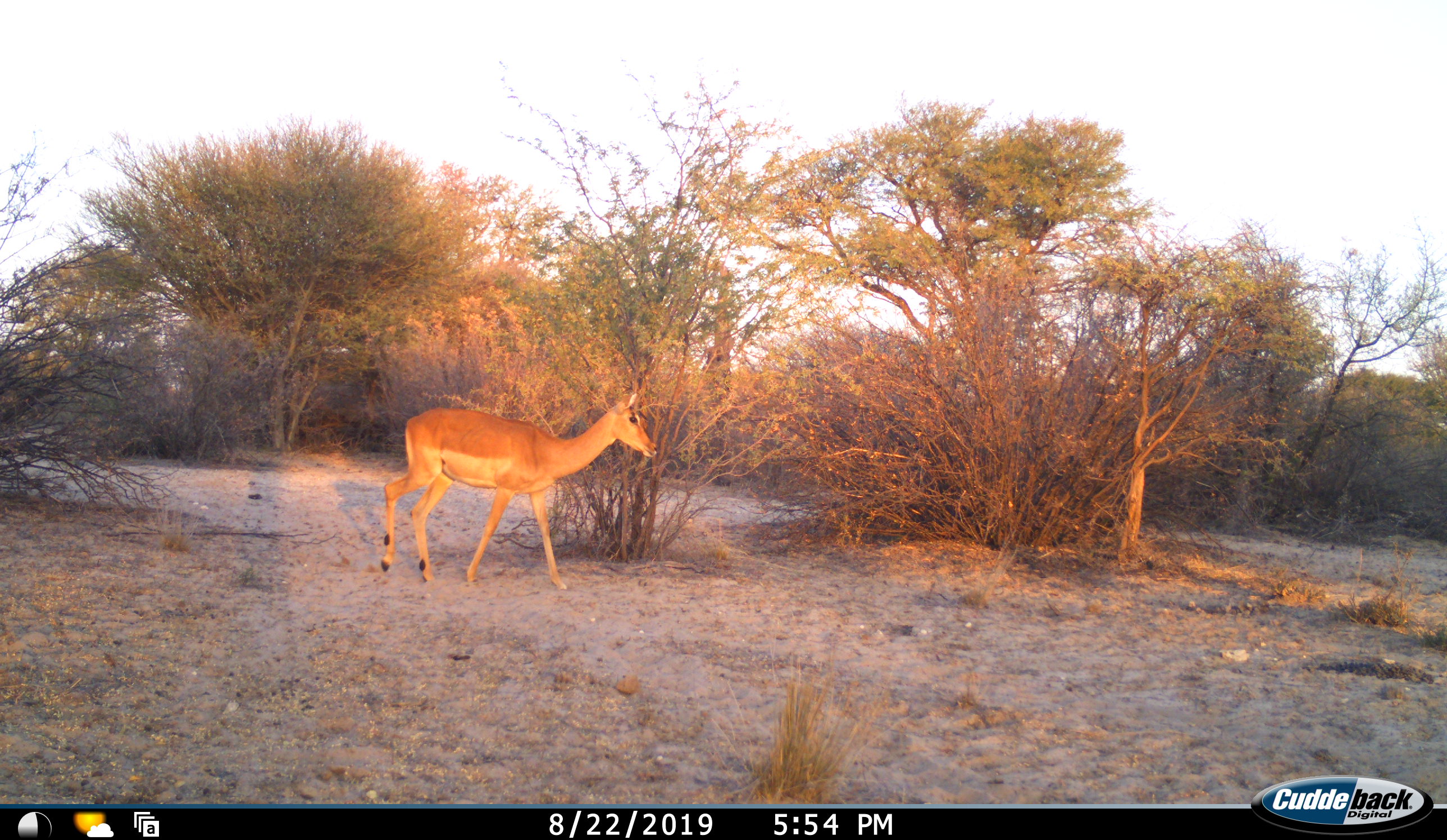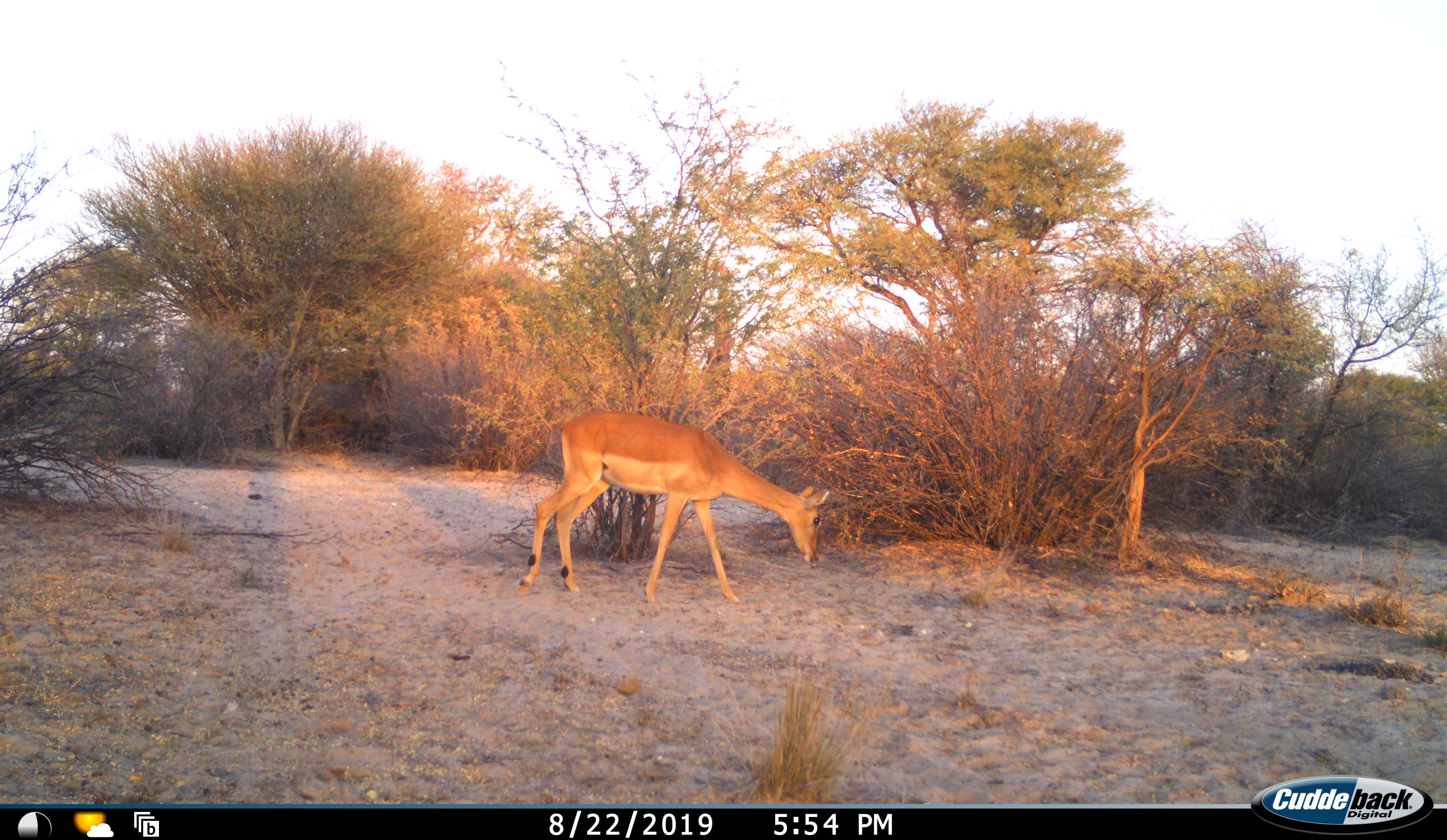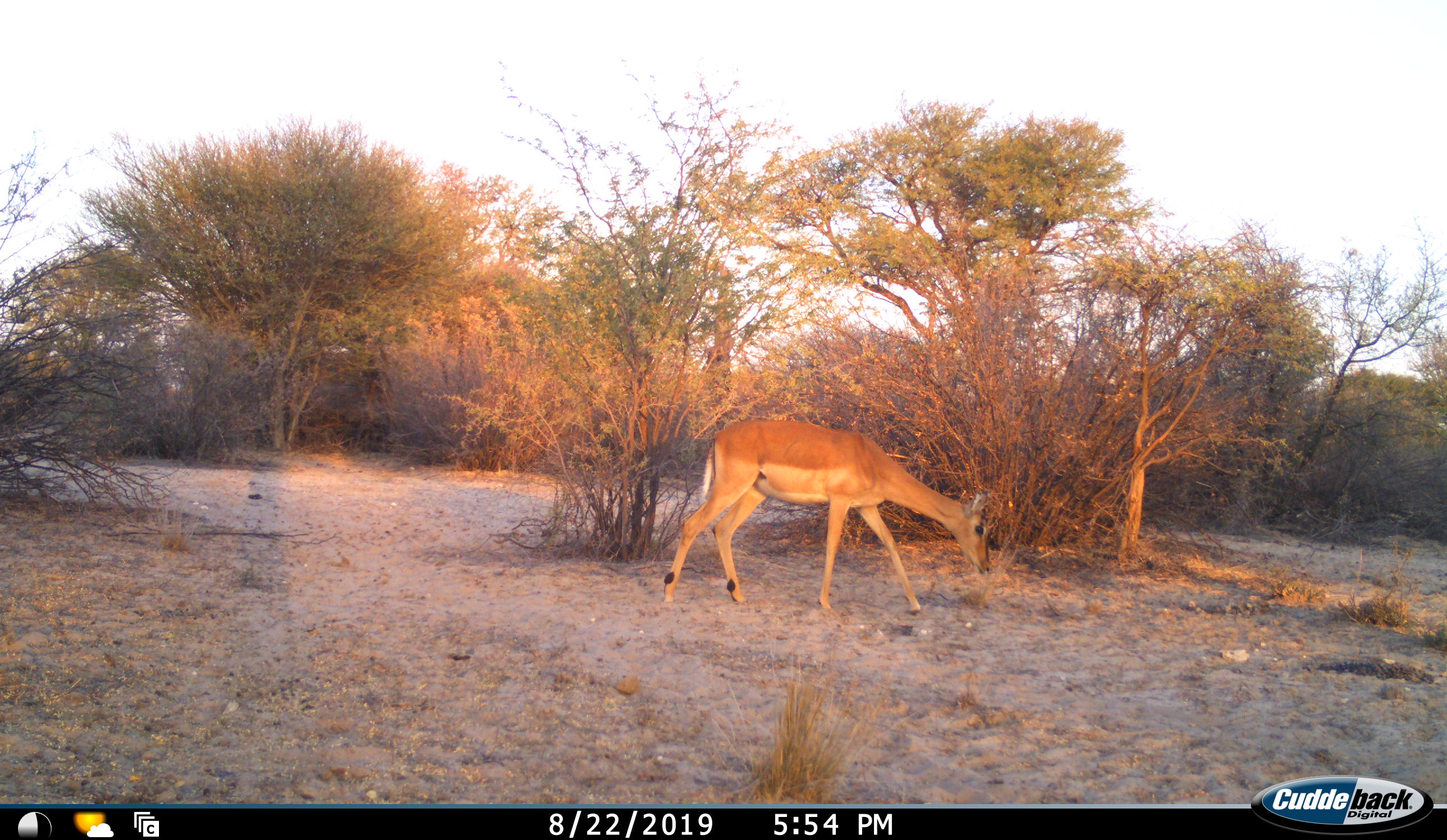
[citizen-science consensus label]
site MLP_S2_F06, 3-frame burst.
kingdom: Animalia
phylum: Chordata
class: Mammalia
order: Artiodactyla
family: Bovidae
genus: Aepyceros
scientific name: Aepyceros melampus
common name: impala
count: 1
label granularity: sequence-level